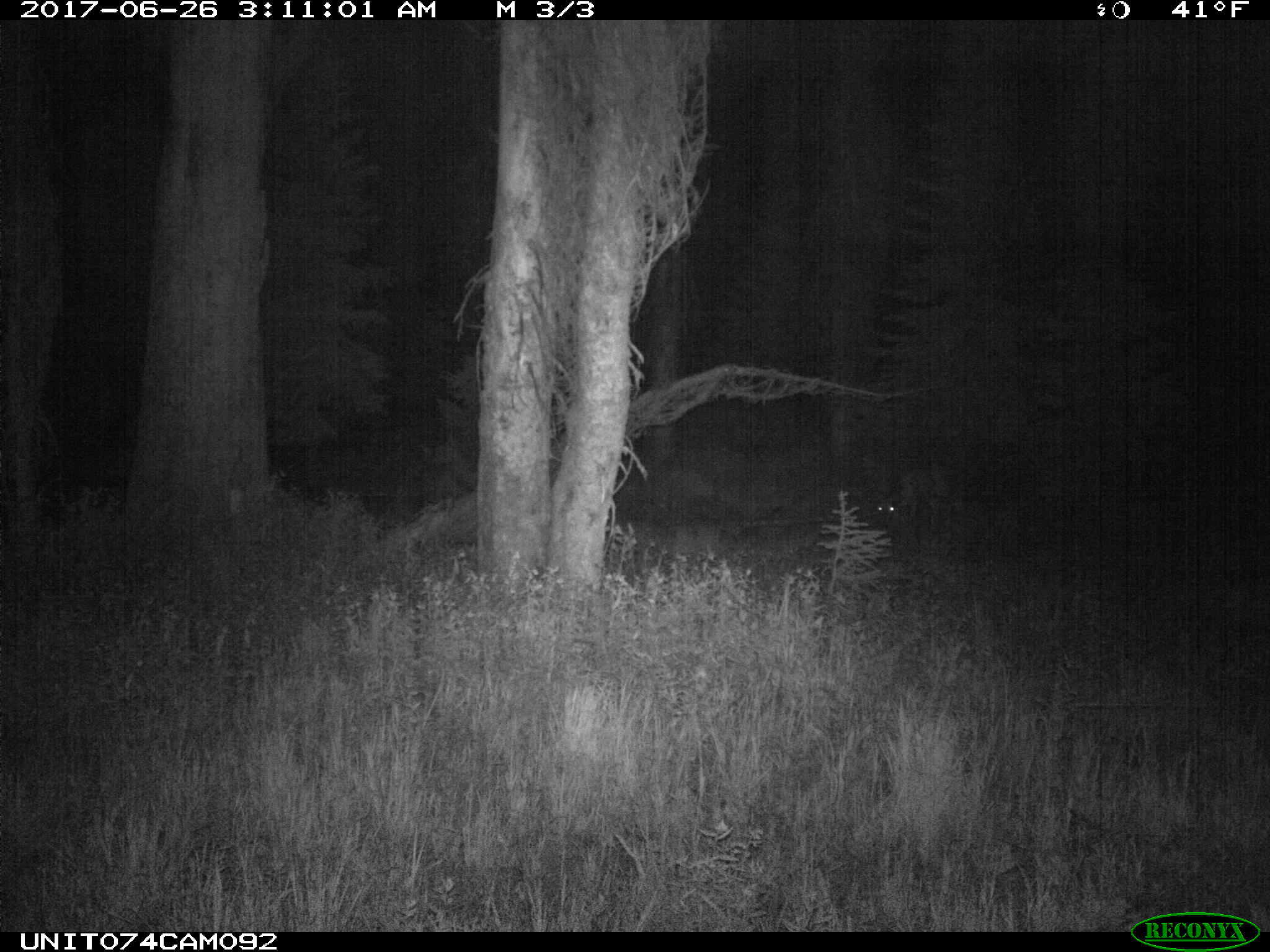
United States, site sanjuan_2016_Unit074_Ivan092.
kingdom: Animalia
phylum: Chordata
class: Mammalia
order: Artiodactyla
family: Cervidae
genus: Odocoileus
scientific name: Odocoileus hemionus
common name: mule deer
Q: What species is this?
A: Odocoileus hemionus (mule deer).